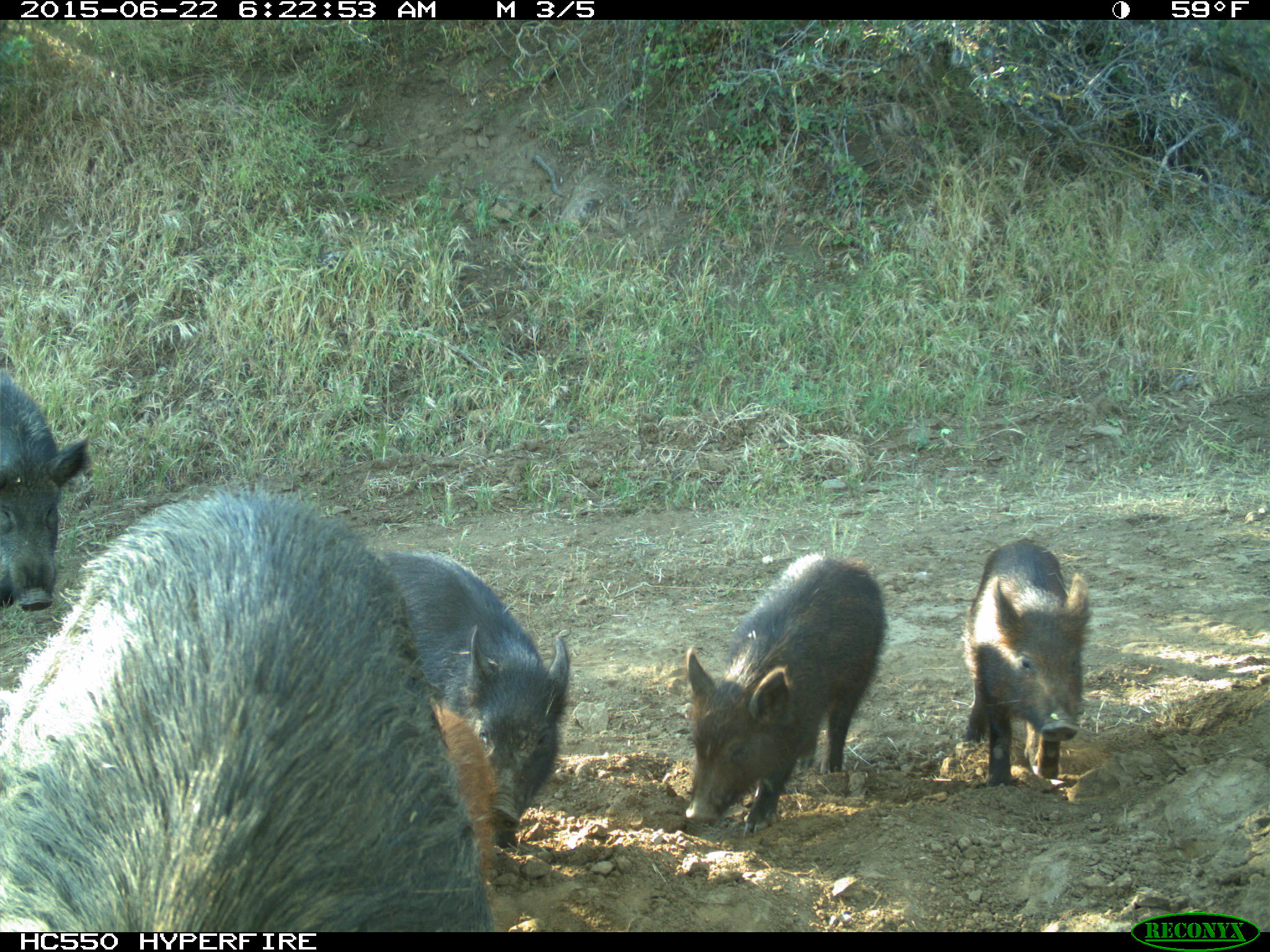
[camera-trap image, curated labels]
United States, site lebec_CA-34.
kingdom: Animalia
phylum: Chordata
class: Mammalia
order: Artiodactyla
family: Suidae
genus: Sus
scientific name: Sus scrofa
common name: wild boar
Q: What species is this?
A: Sus scrofa (wild boar).